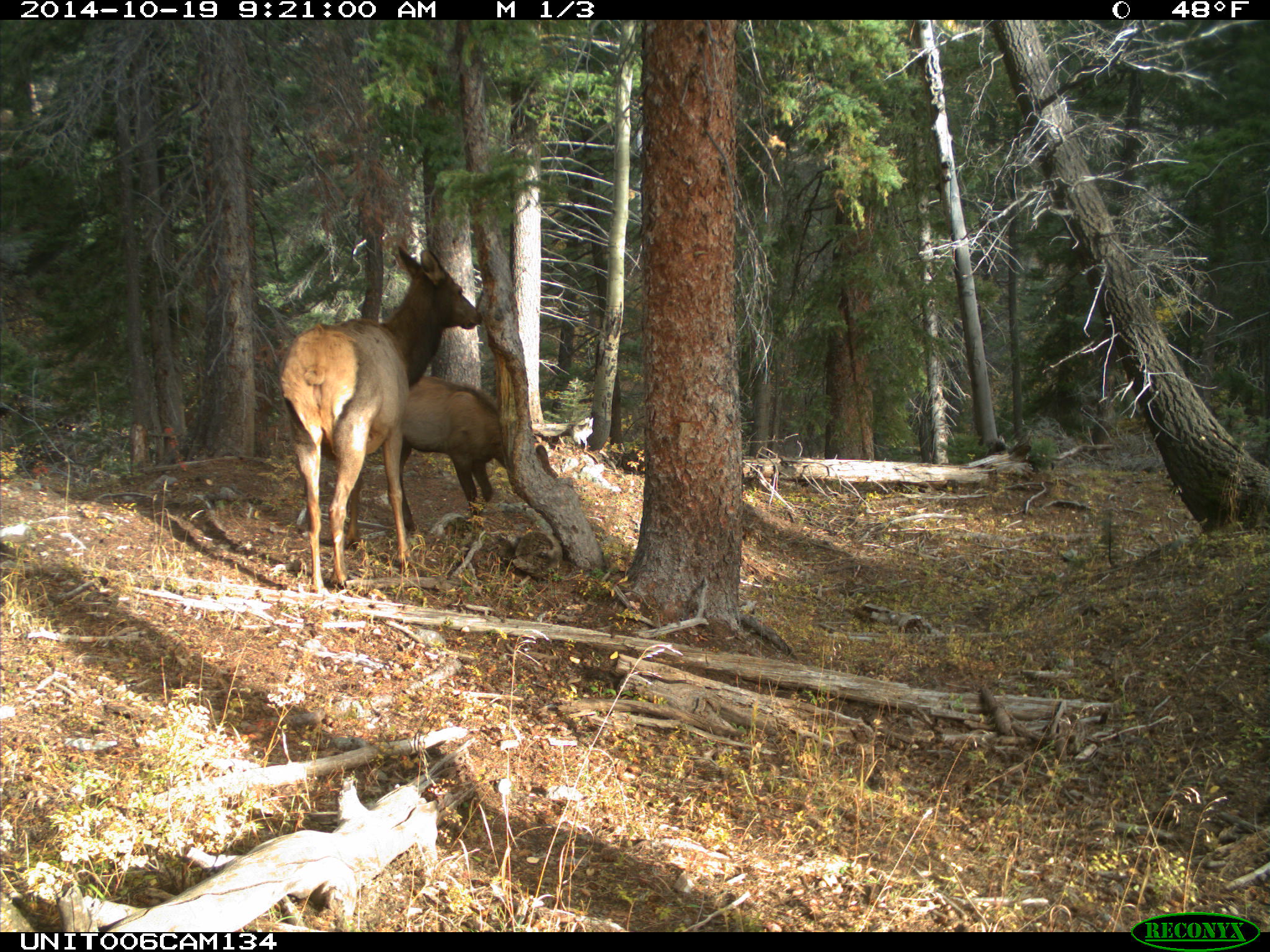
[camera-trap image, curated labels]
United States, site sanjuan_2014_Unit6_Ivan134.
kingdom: Animalia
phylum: Chordata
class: Mammalia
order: Artiodactyla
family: Cervidae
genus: Cervus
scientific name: Cervus elaphus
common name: red deer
Cervus elaphus (red deer).